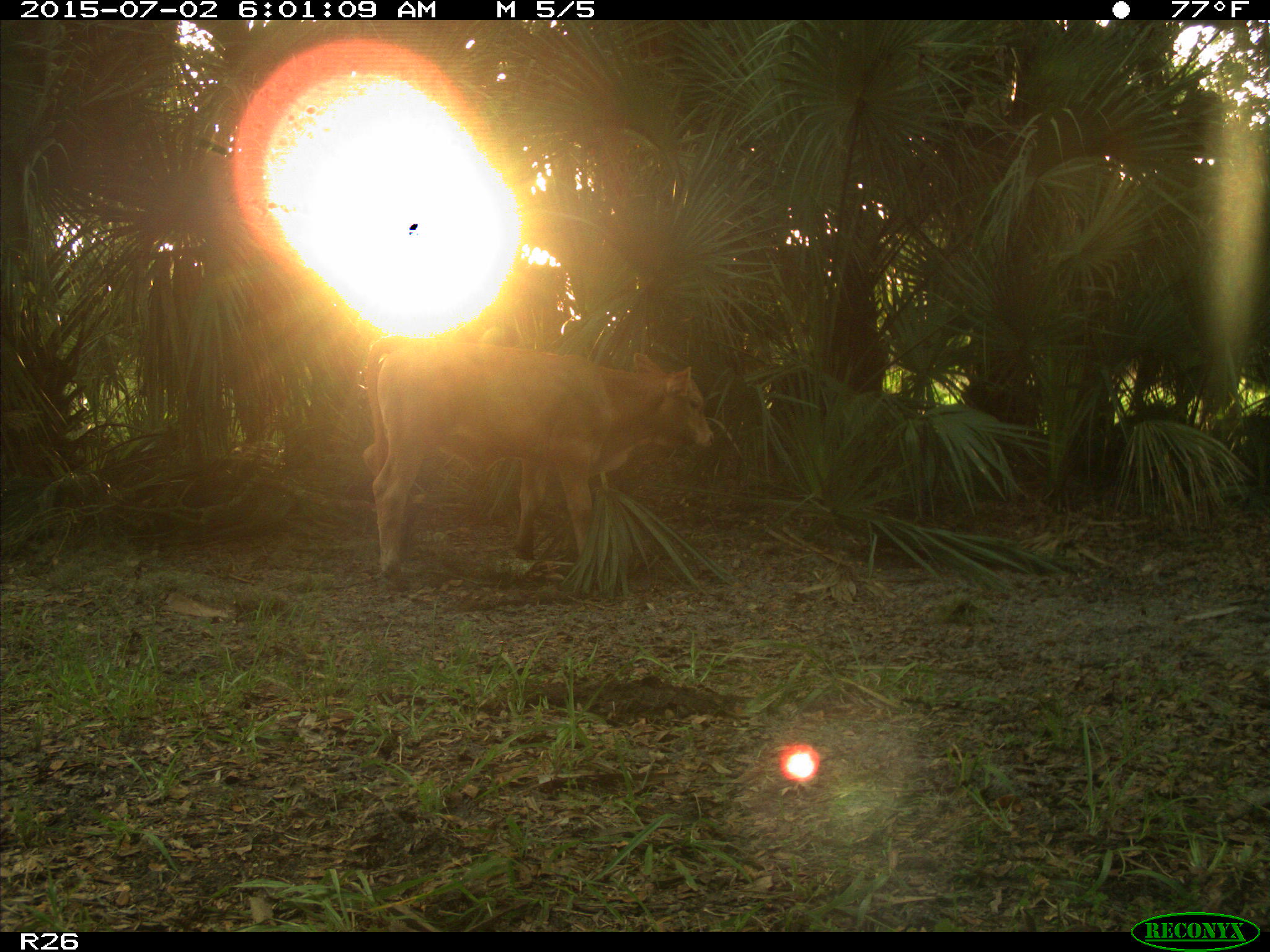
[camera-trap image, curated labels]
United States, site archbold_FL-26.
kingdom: Animalia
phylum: Chordata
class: Mammalia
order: Artiodactyla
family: Bovidae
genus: Bos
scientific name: Bos taurus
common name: domestic cow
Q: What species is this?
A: Bos taurus (domestic cow).